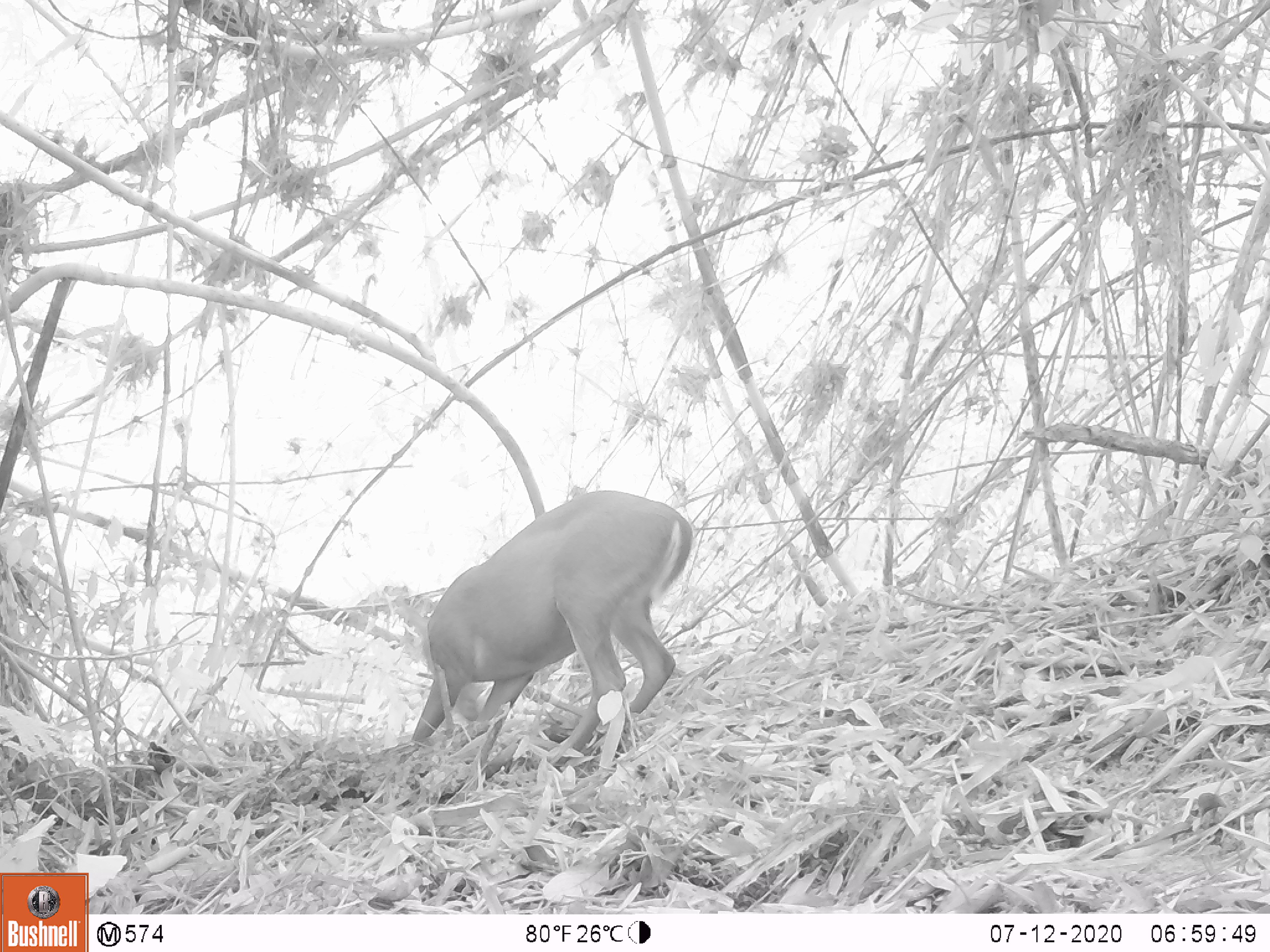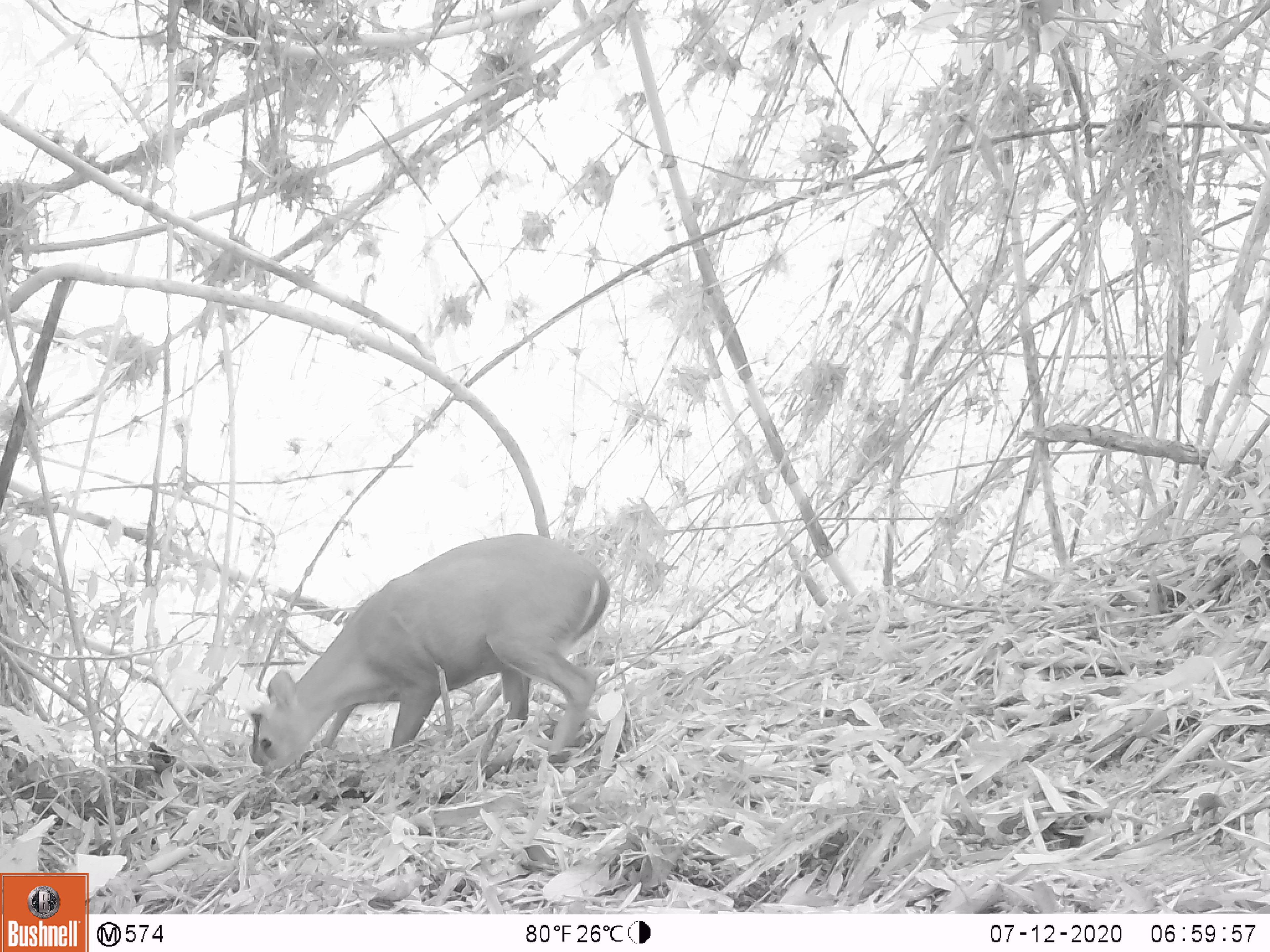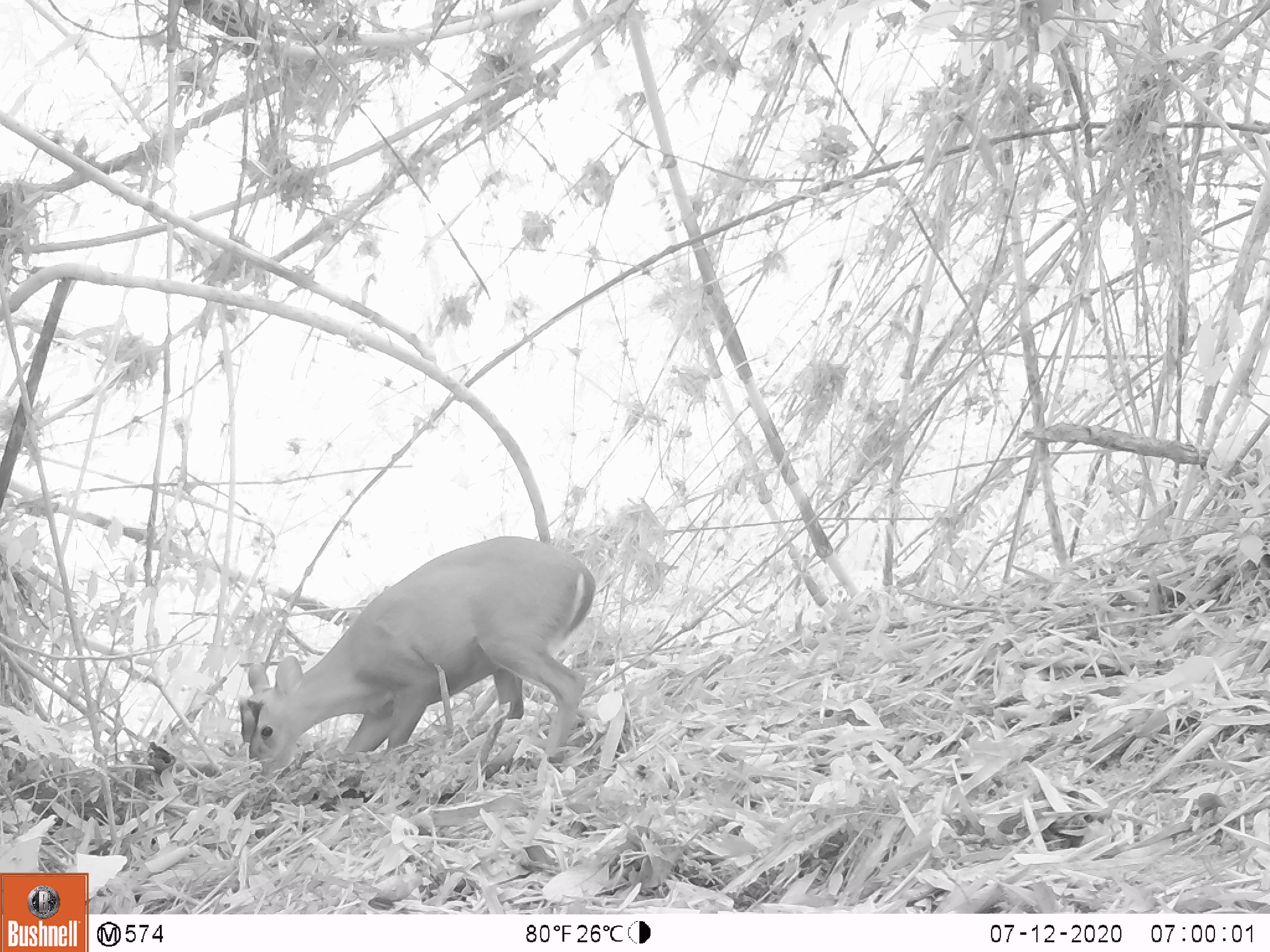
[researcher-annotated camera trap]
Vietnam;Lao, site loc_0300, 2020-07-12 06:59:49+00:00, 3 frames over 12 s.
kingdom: Animalia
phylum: Chordata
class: Mammalia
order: Artiodactyla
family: Cervidae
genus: Muntiacus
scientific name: Muntiacus rooseveltorum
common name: roosevelt's muntjac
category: roosevelts muntjac group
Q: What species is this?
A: Roosevelts muntjac group (roosevelt's muntjac) (Muntiacus rooseveltorum).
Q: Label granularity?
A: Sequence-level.